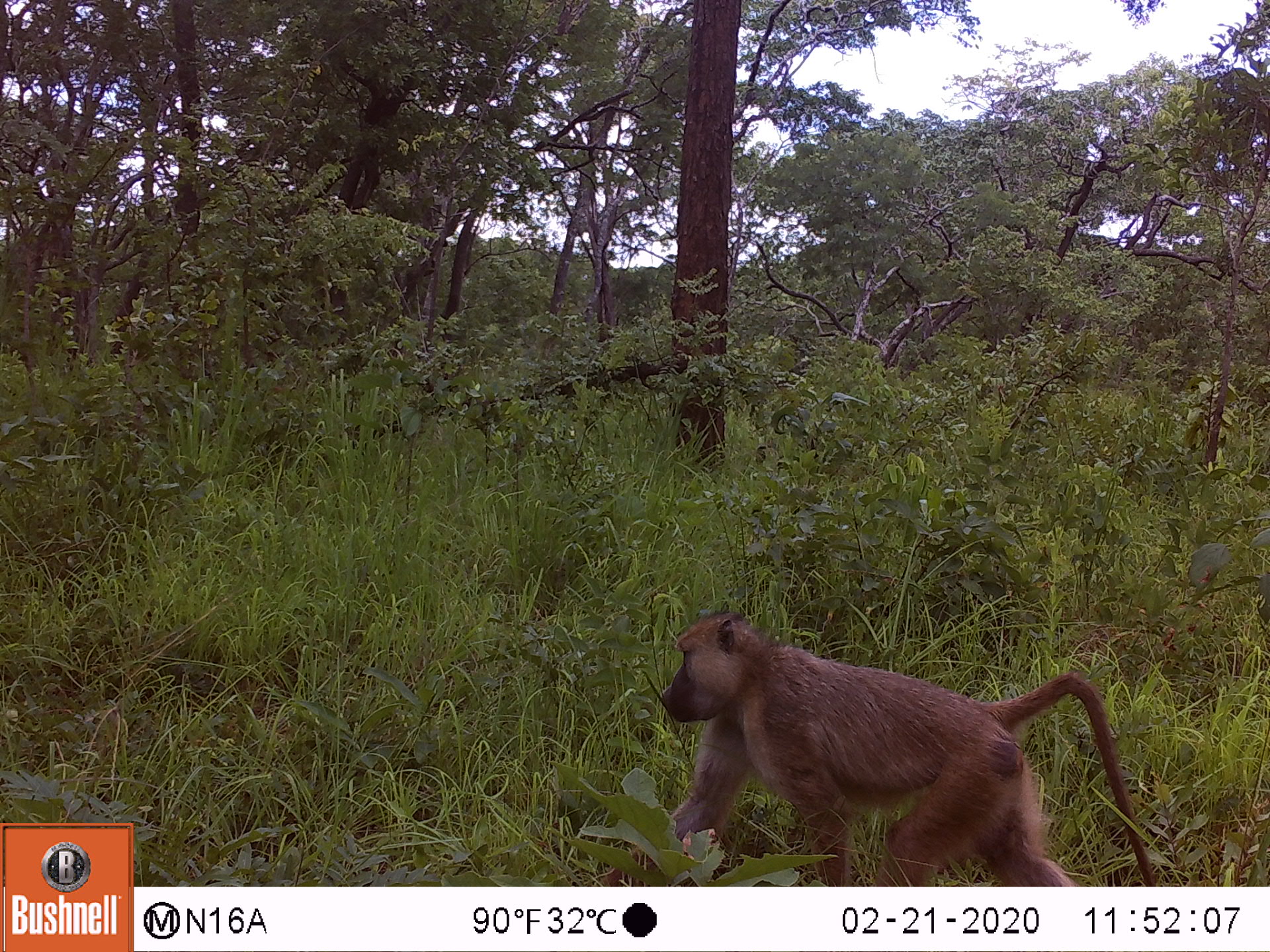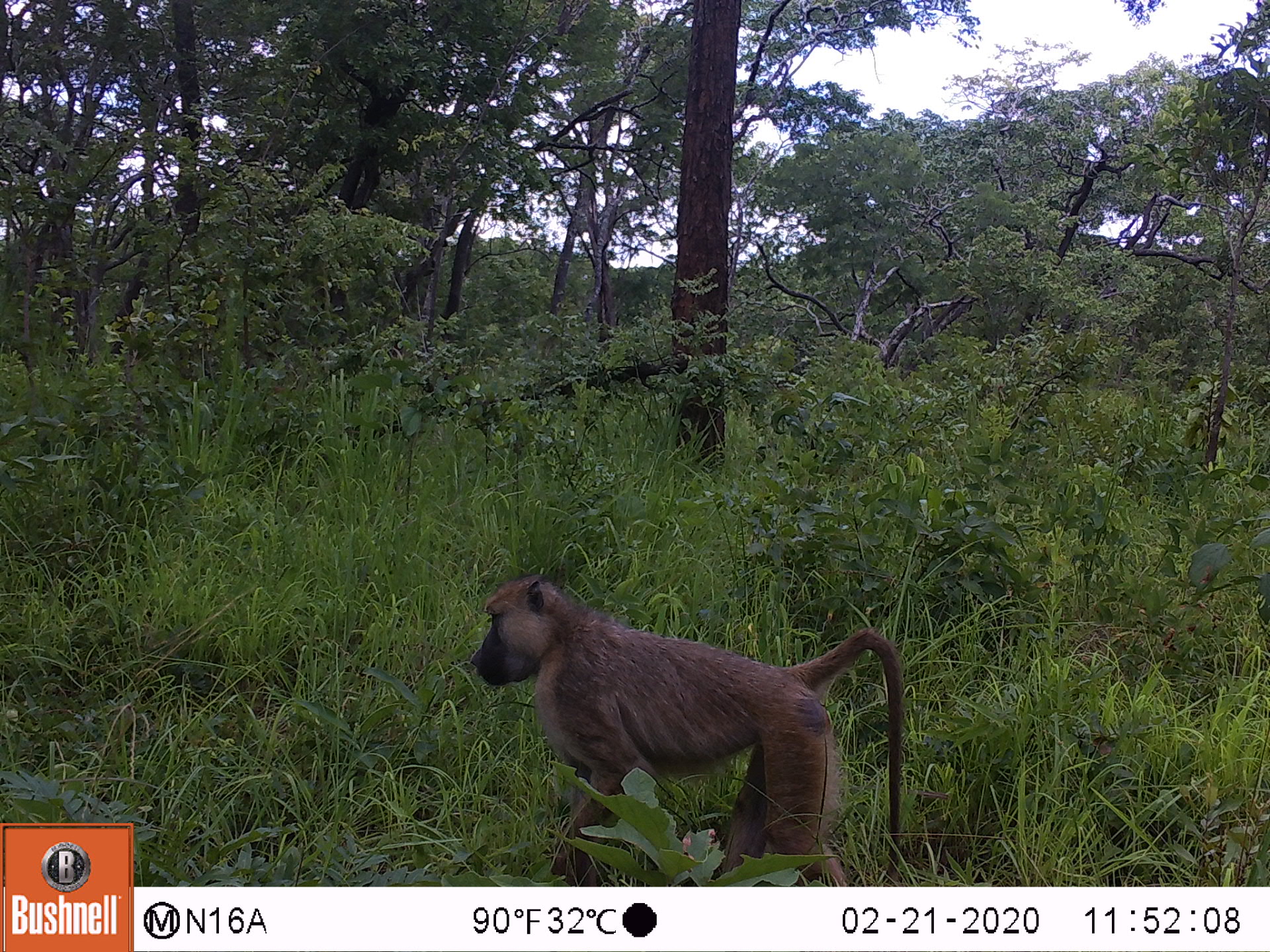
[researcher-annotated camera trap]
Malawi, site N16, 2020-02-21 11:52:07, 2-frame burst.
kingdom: Animalia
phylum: Chordata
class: Mammalia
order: Primates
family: Cercopithecidae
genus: Papio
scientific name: Papio cynocephalus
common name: yellow baboon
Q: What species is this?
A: Yellow baboon (Papio cynocephalus).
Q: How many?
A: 1.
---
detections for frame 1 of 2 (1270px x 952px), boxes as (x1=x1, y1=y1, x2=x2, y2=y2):
yellow baboon: (x1=660, y1=613, x2=1152, y2=881)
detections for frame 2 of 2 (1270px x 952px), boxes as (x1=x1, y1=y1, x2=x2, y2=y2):
yellow baboon: (x1=469, y1=582, x2=905, y2=877)